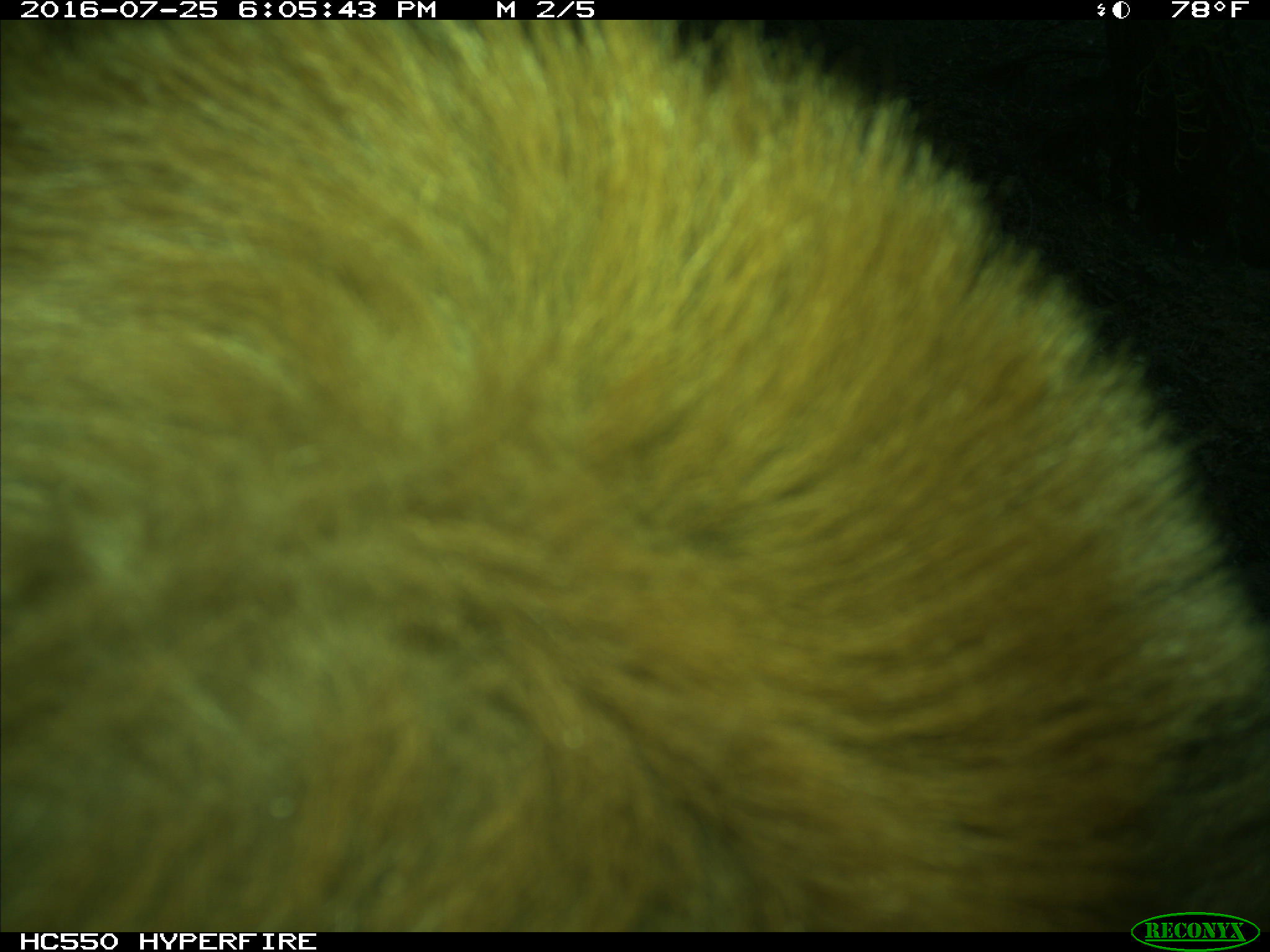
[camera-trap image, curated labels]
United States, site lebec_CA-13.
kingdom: Animalia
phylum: Chordata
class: Mammalia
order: Carnivora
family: Ursidae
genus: Ursus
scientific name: Ursus americanus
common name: american black bear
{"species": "Ursus americanus (american black bear)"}